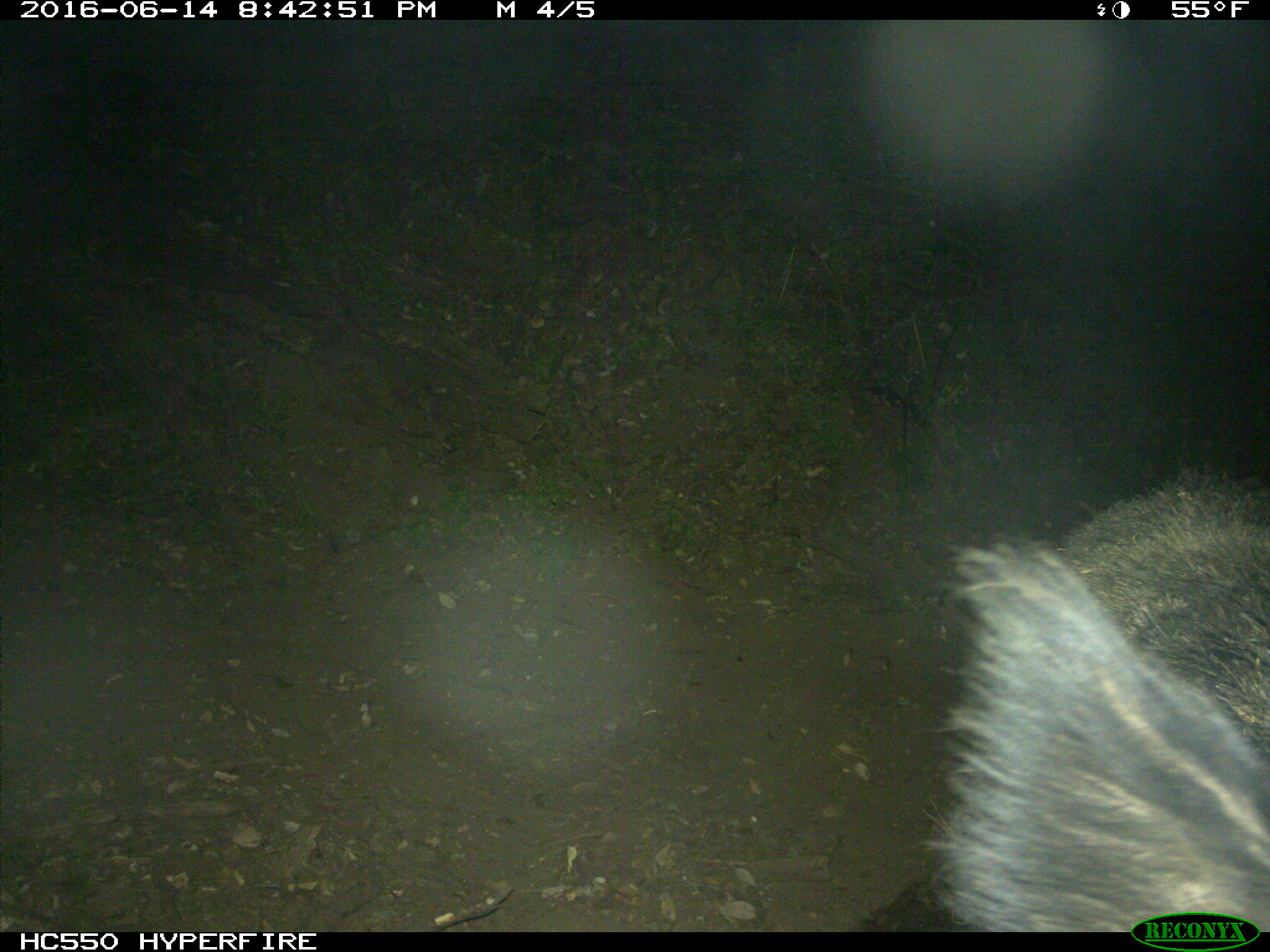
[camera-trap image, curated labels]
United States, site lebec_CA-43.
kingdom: Animalia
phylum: Chordata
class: Mammalia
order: Artiodactyla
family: Suidae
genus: Sus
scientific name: Sus scrofa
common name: wild boar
Sus scrofa (wild boar).